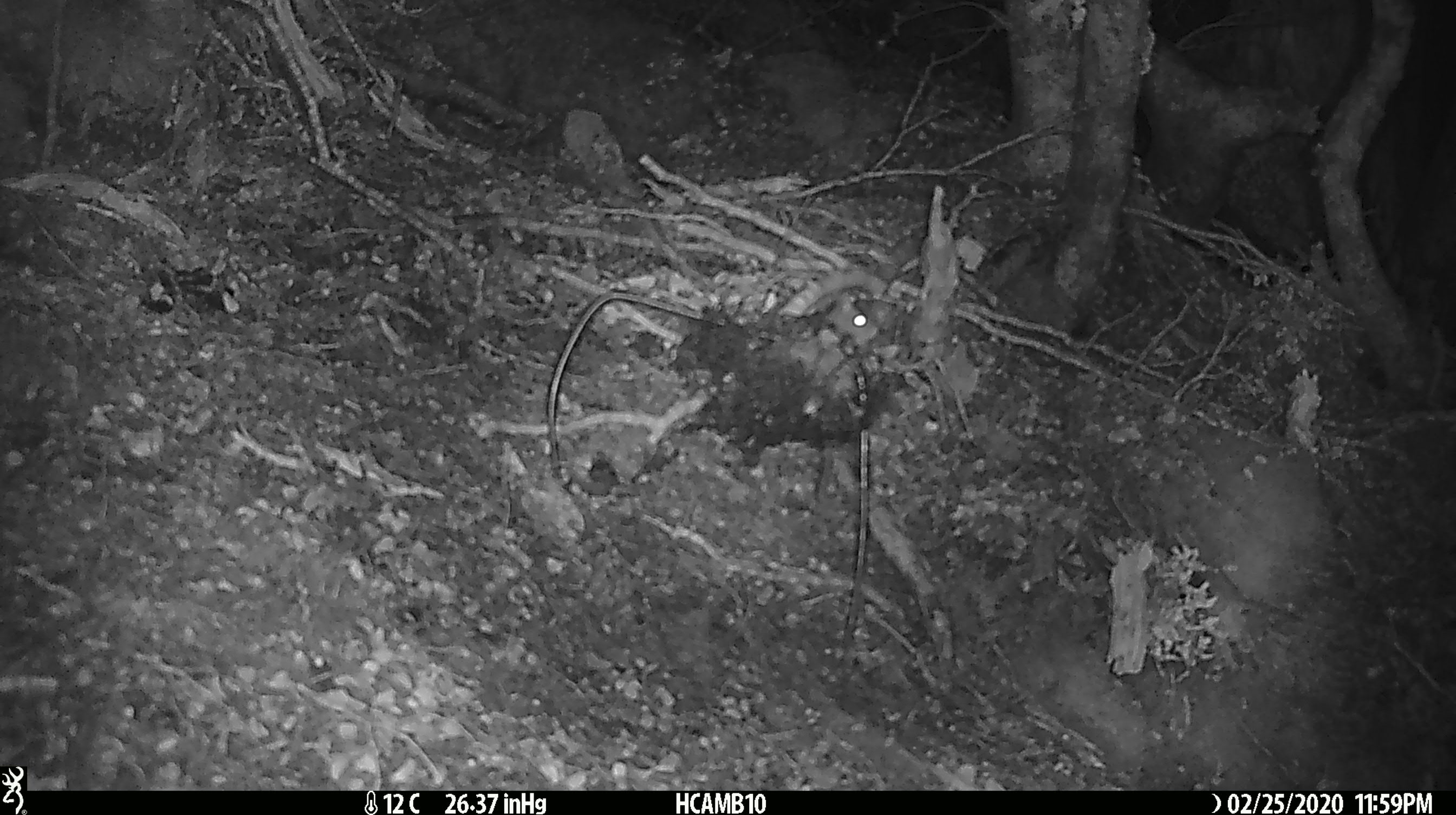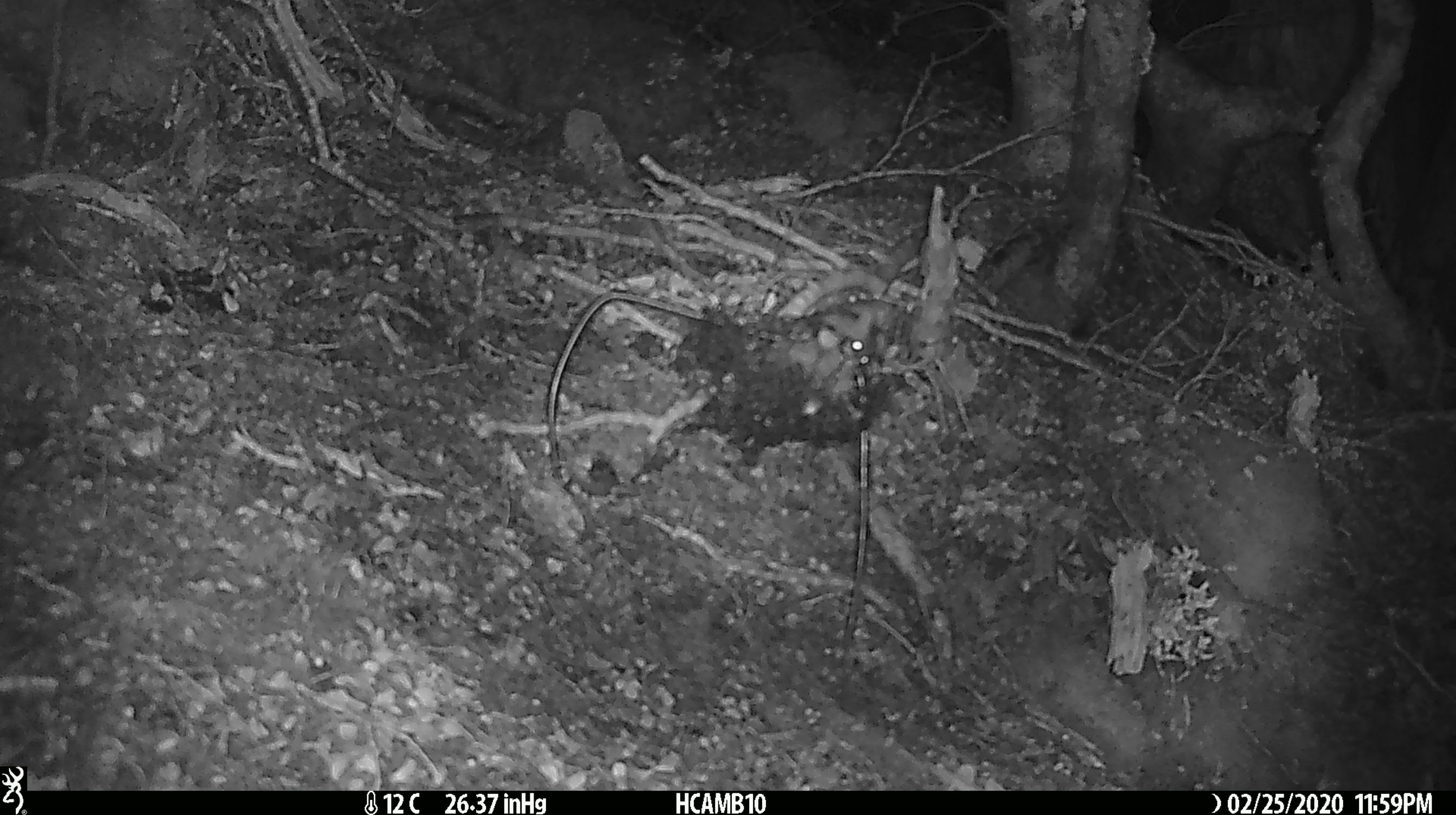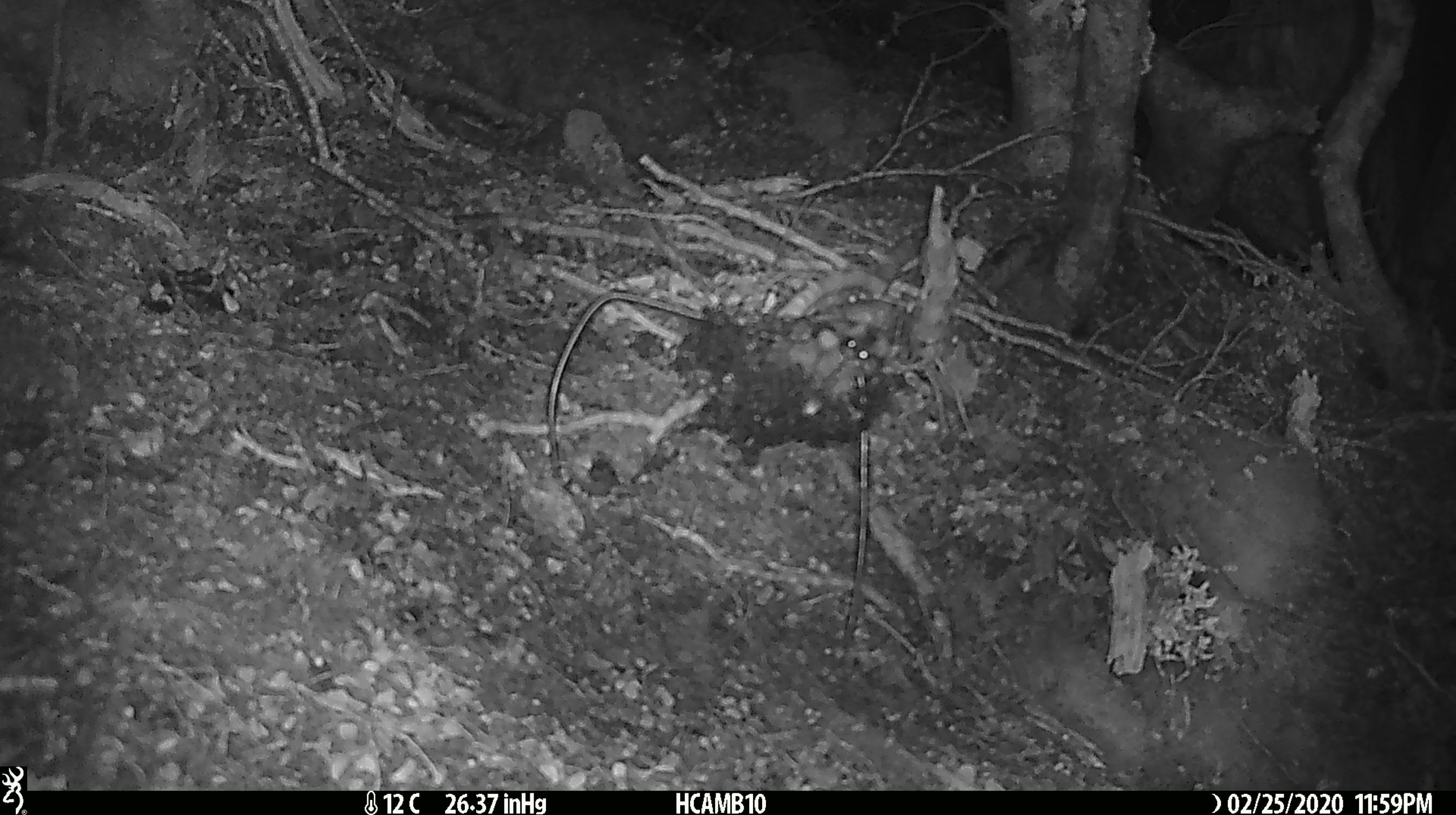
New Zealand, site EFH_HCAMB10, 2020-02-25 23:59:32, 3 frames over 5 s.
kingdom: Animalia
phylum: Chordata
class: Mammalia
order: Rodentia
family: Muridae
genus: Mus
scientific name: Mus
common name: mouse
Mouse (Mus).